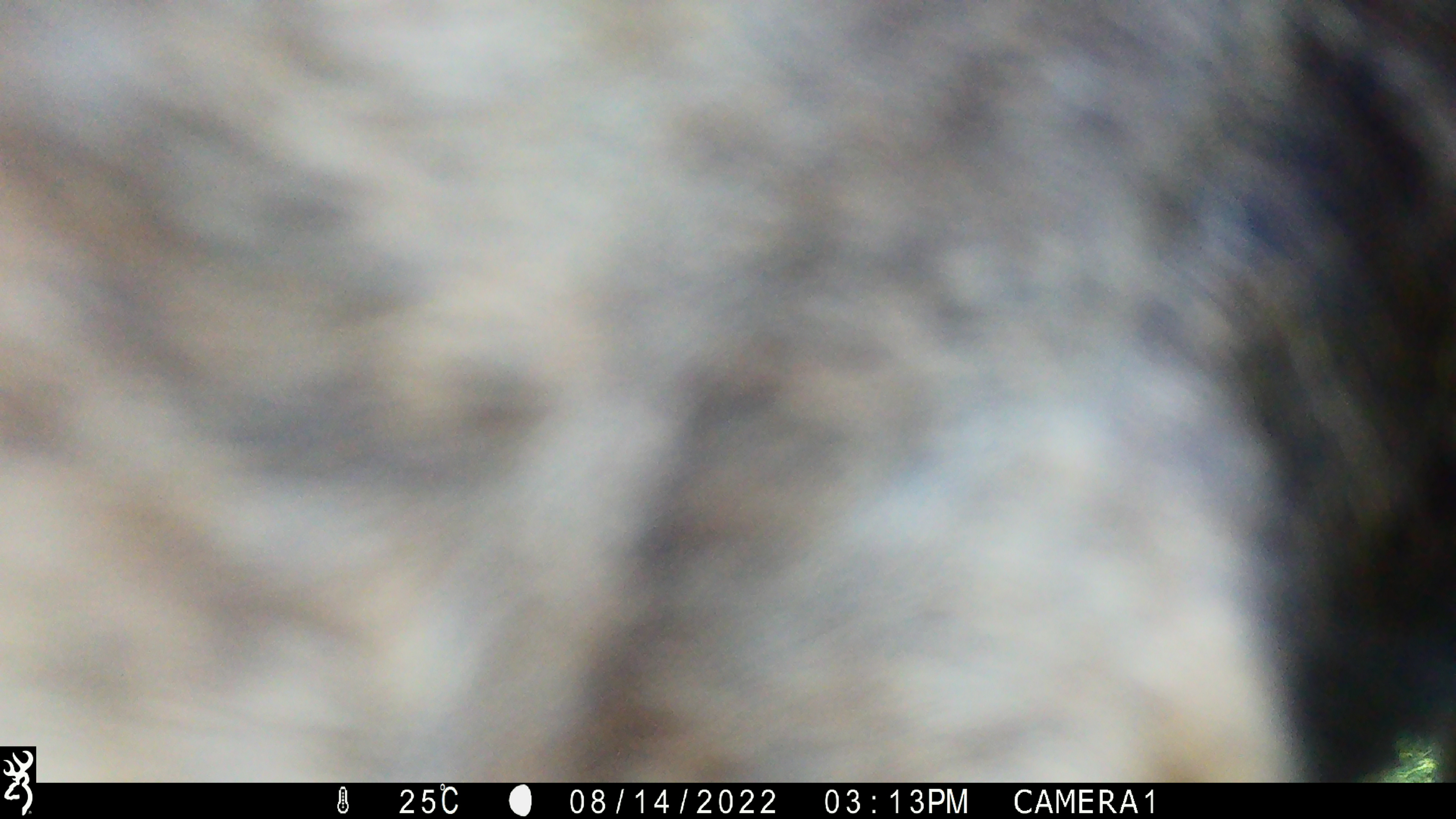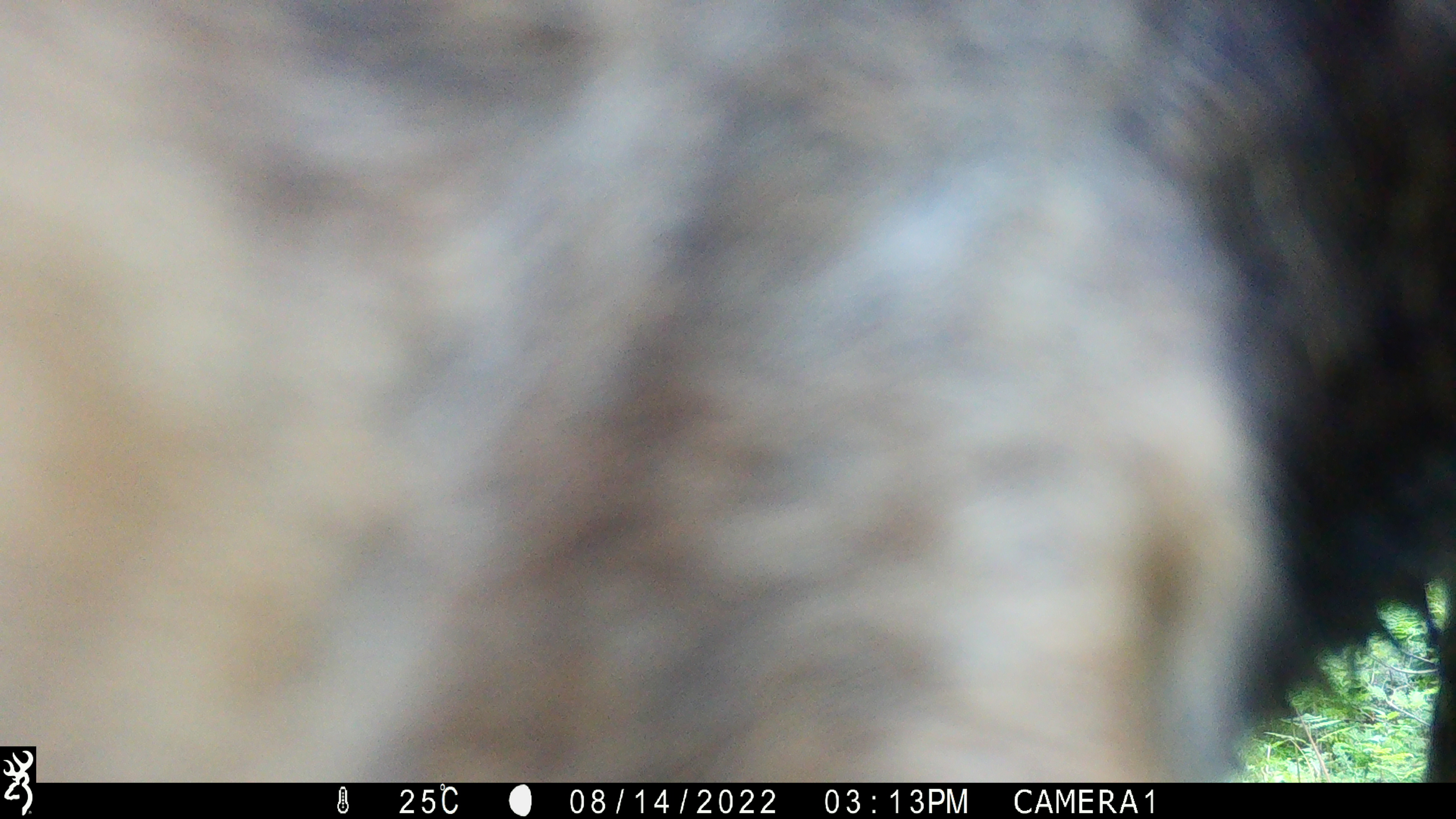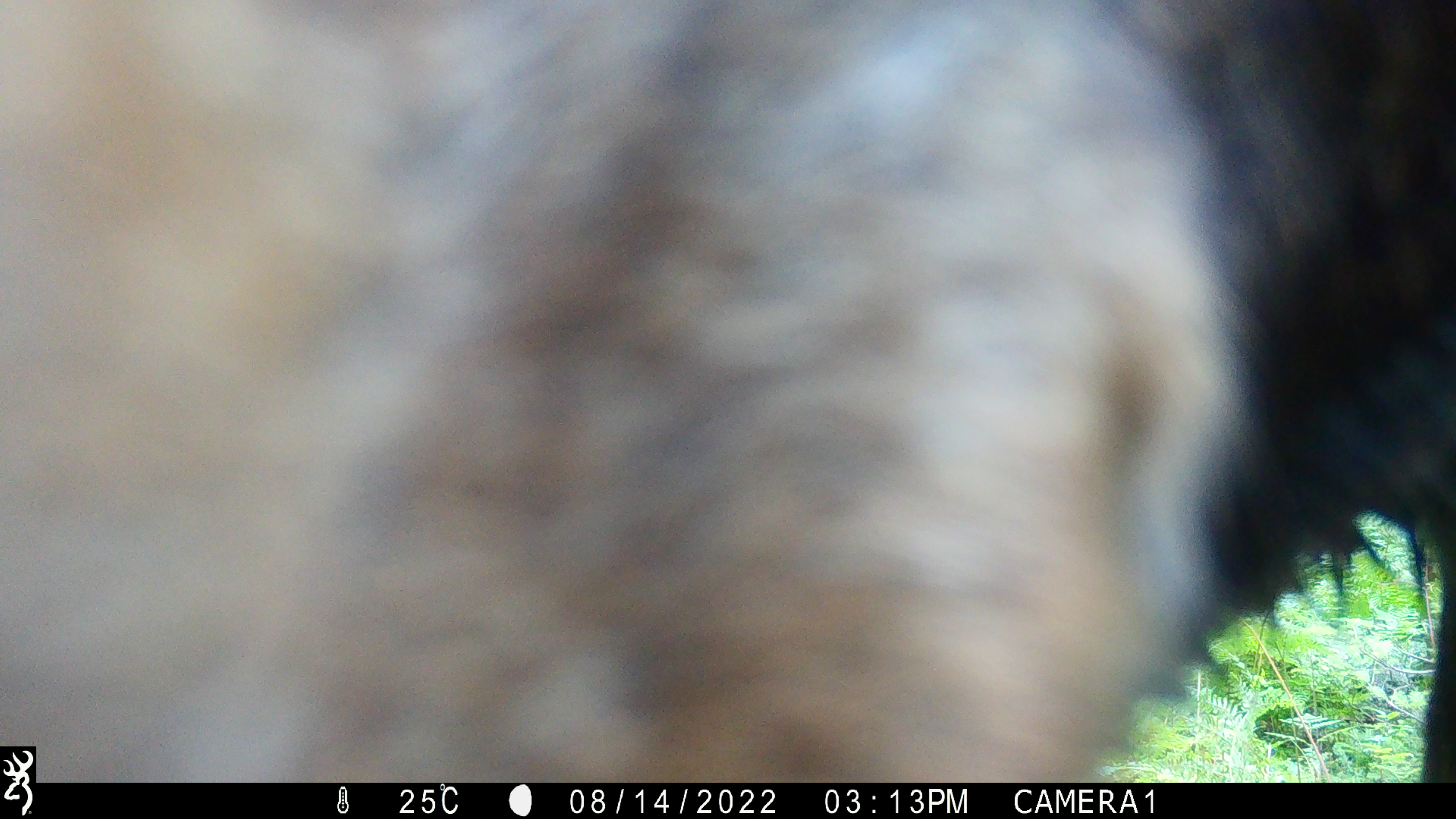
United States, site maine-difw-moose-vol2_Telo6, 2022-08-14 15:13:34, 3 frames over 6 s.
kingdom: Animalia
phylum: Chordata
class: Mammalia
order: Artiodactyla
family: Cervidae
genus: Alces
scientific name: Alces alces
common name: moose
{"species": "moose (Alces alces)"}